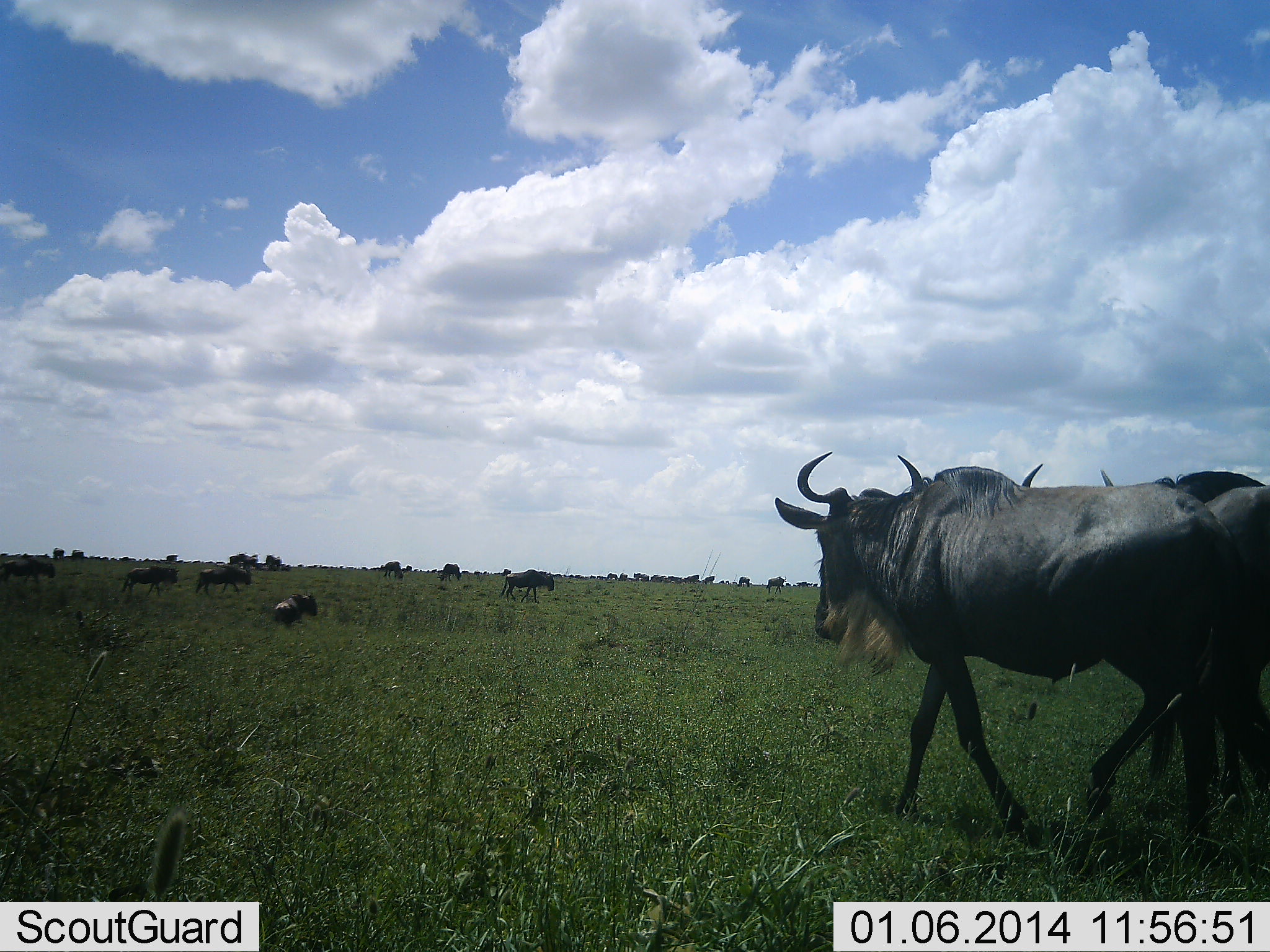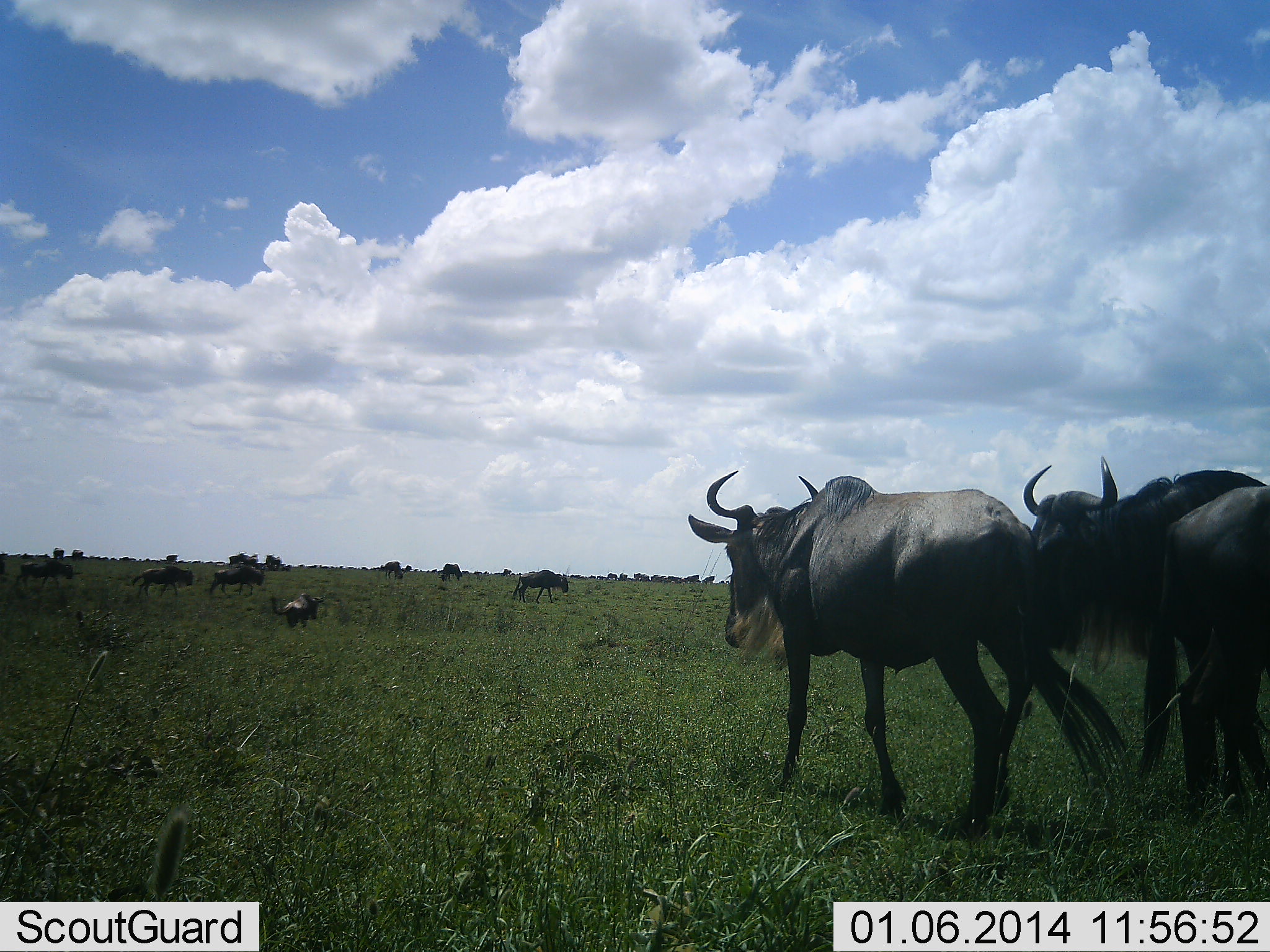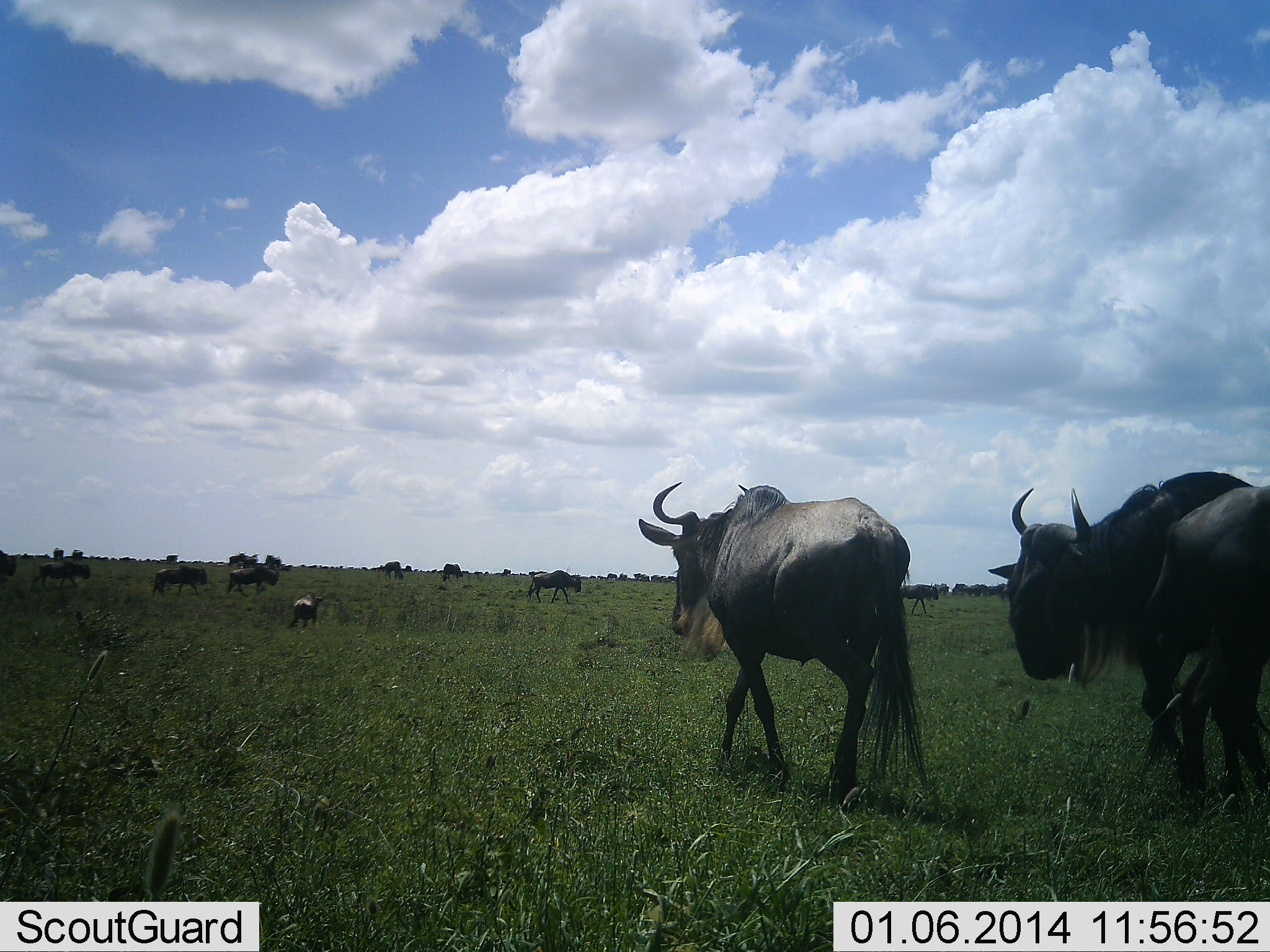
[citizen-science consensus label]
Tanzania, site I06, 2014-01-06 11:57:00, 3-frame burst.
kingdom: Animalia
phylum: Chordata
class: Mammalia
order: Artiodactyla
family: Bovidae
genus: Connochaetes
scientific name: Connochaetes taurinus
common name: blue wildebeest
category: wildebeest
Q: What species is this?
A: Wildebeest (blue wildebeest) (Connochaetes taurinus).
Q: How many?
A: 11-50.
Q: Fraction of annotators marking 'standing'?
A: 20%.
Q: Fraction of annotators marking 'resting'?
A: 0%.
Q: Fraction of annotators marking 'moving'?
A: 100%.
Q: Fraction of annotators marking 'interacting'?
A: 0%.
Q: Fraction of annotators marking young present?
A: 10%.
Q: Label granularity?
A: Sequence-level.